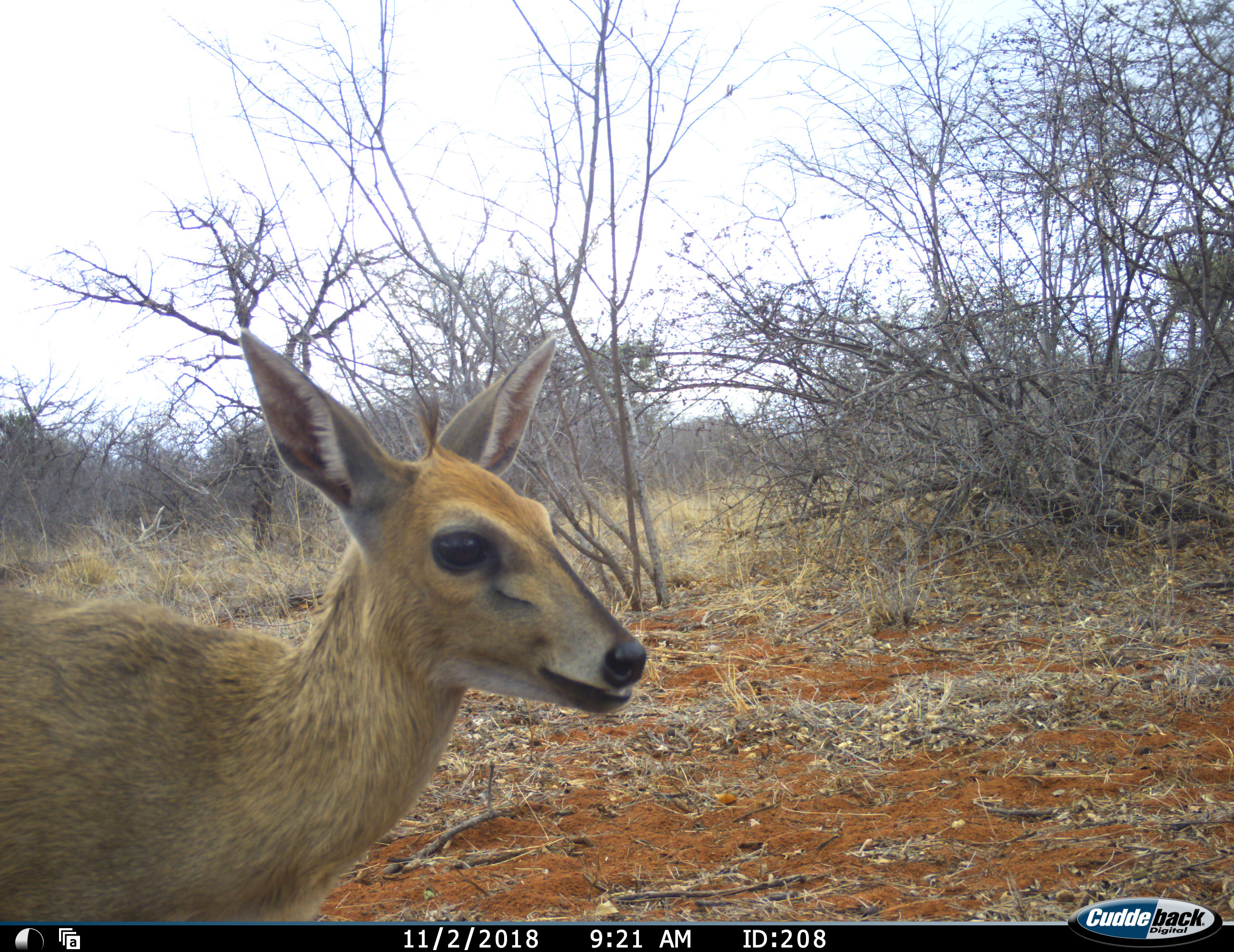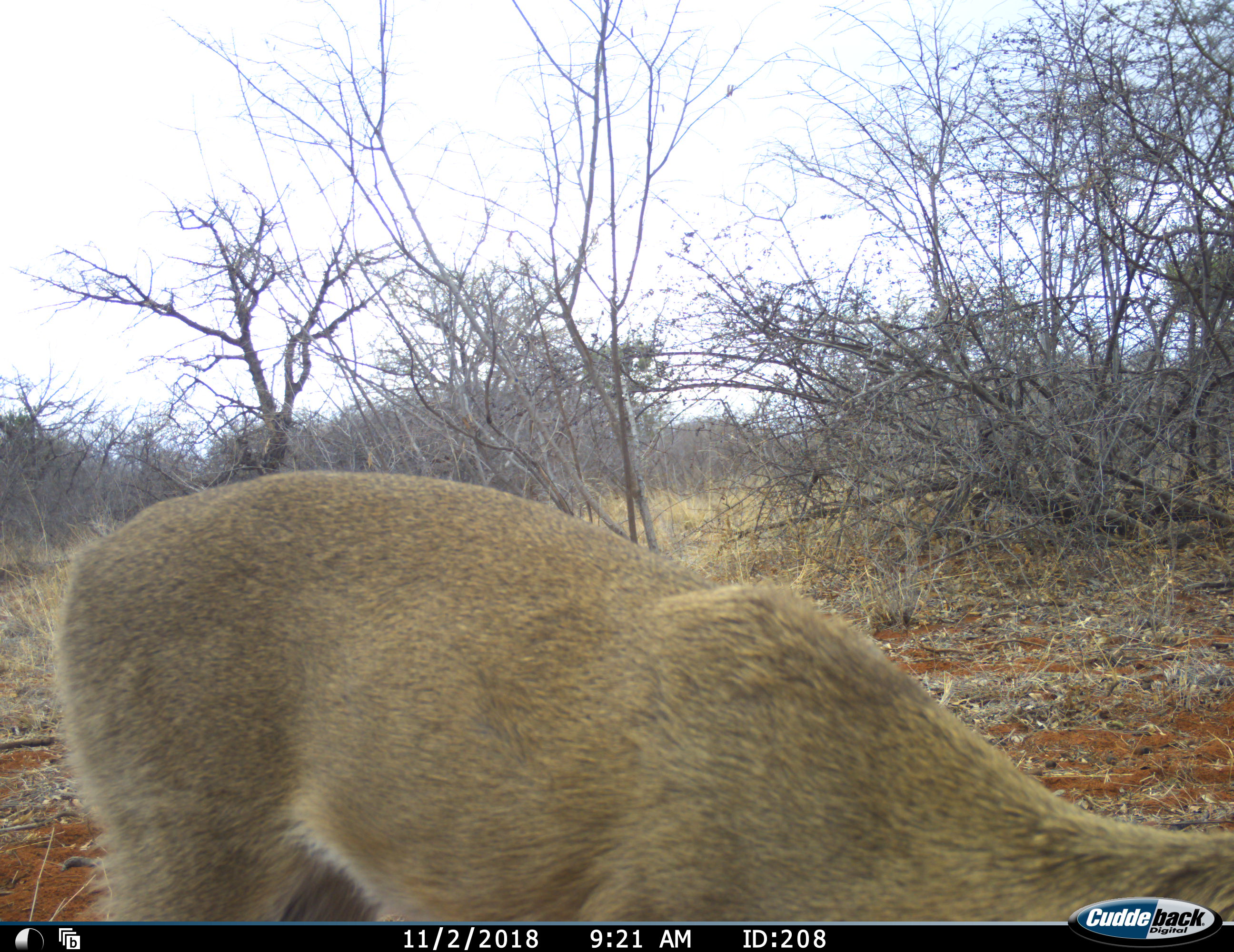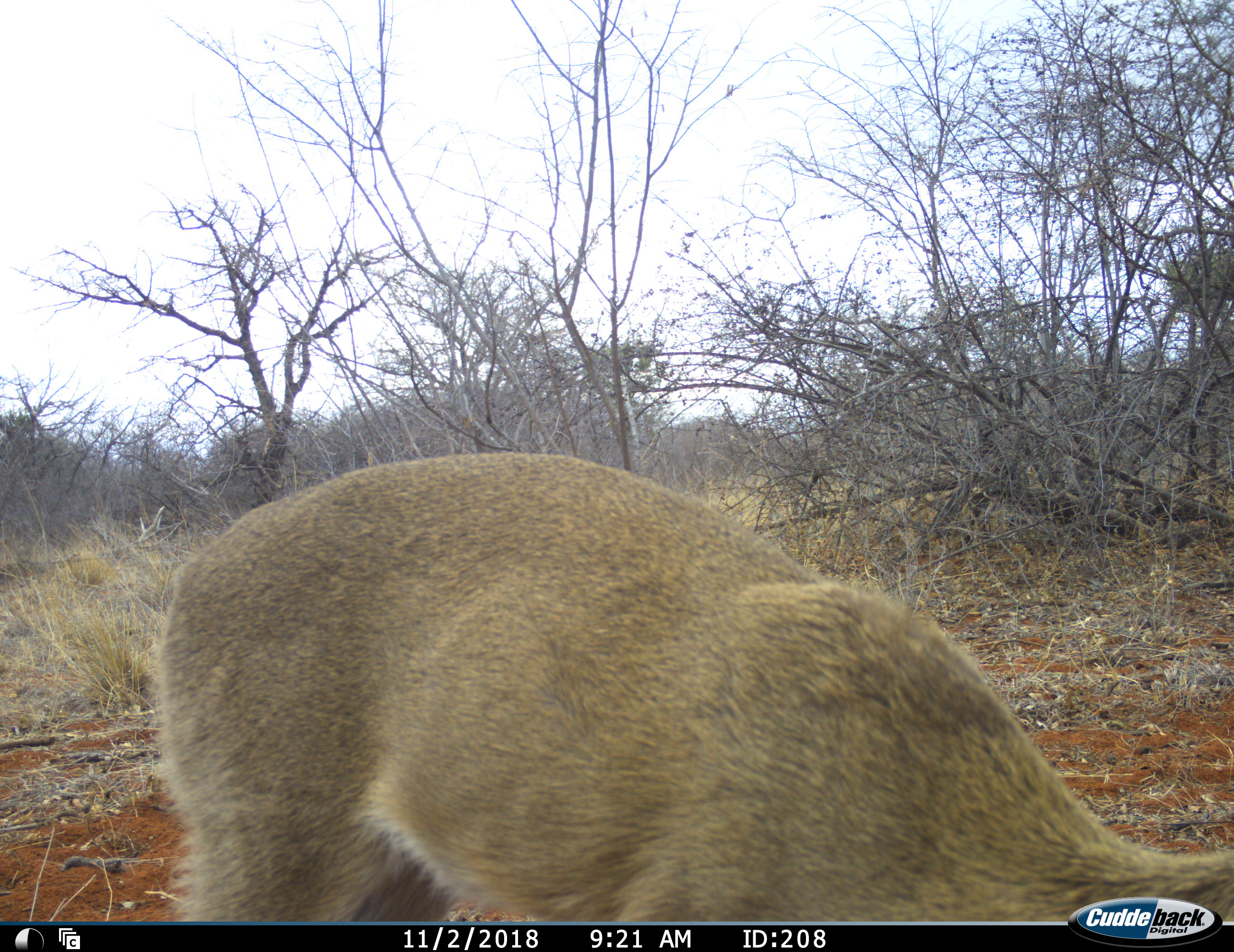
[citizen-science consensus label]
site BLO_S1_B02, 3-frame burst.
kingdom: Animalia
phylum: Chordata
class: Mammalia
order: Artiodactyla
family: Bovidae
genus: Sylvicapra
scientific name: Sylvicapra grimmia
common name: common duiker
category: duikercommongrey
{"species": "duikercommongrey (common duiker) (Sylvicapra grimmia)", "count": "1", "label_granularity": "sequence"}